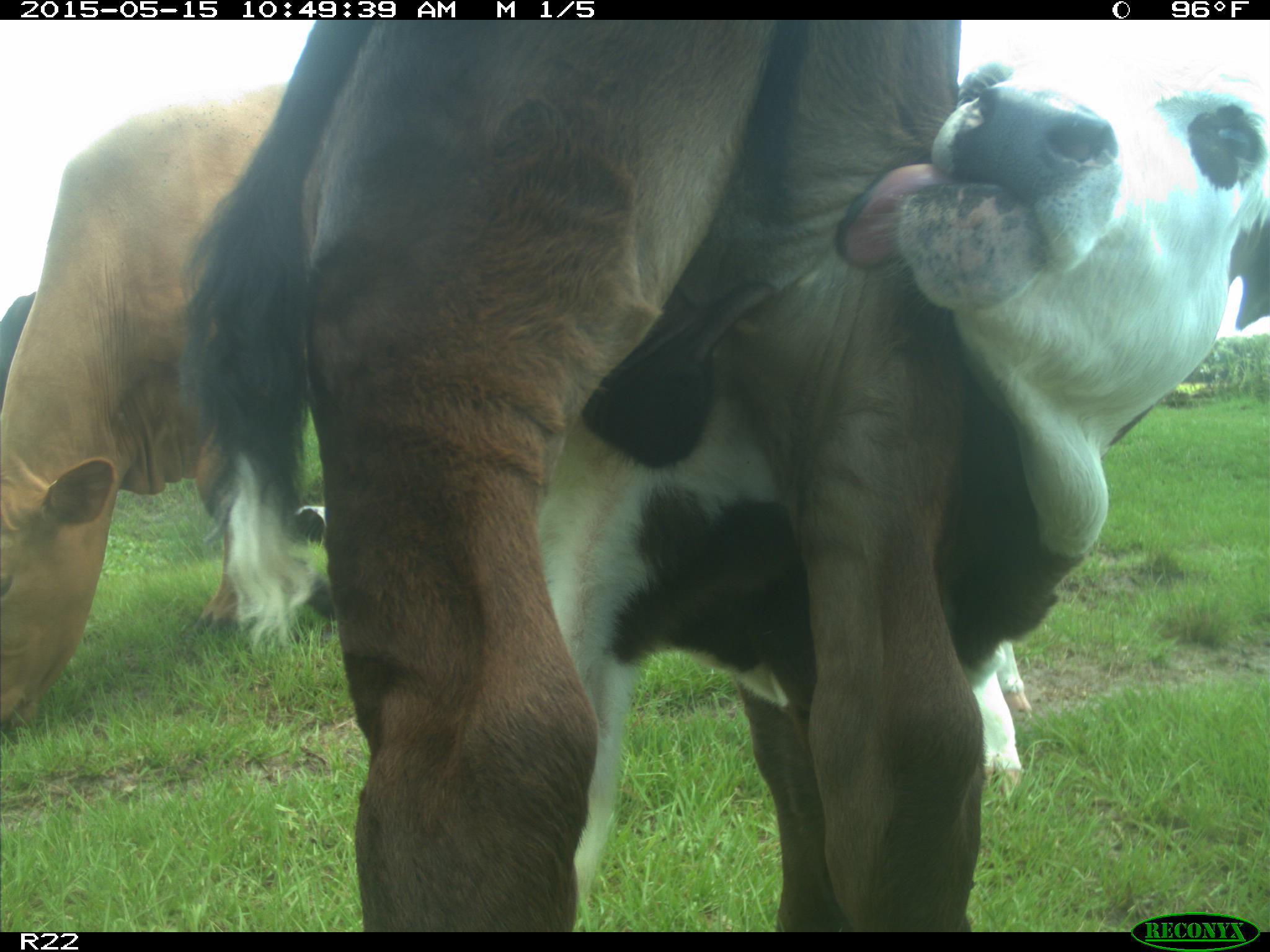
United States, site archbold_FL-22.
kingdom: Animalia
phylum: Chordata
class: Mammalia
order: Artiodactyla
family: Bovidae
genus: Bos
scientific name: Bos taurus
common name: domestic cow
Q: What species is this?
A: Bos taurus (domestic cow).